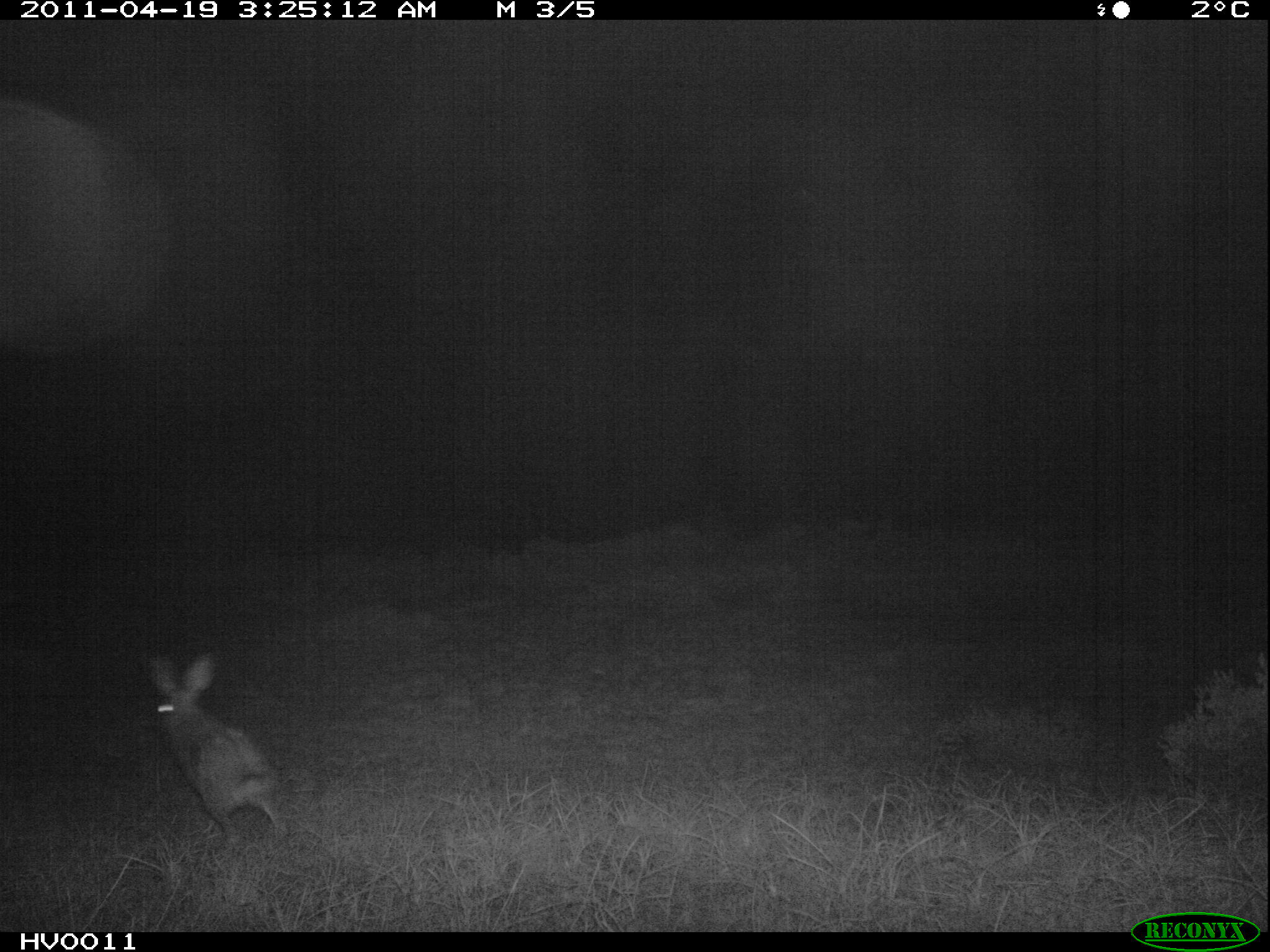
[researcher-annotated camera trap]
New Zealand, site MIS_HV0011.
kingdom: Animalia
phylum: Chordata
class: Mammalia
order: Lagomorpha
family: Leporidae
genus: Lepus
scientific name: Lepus europaeus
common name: brown hare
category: hare